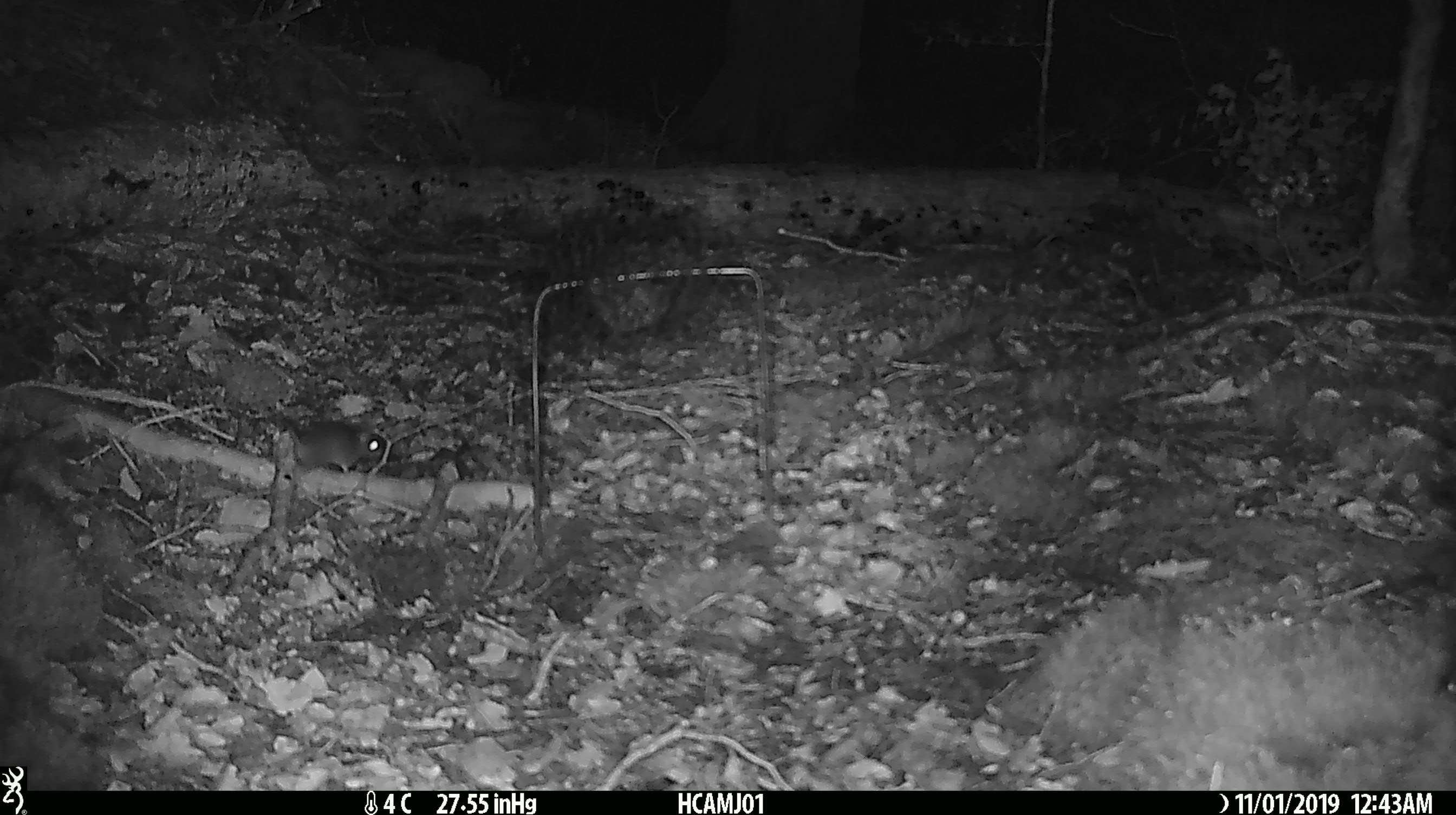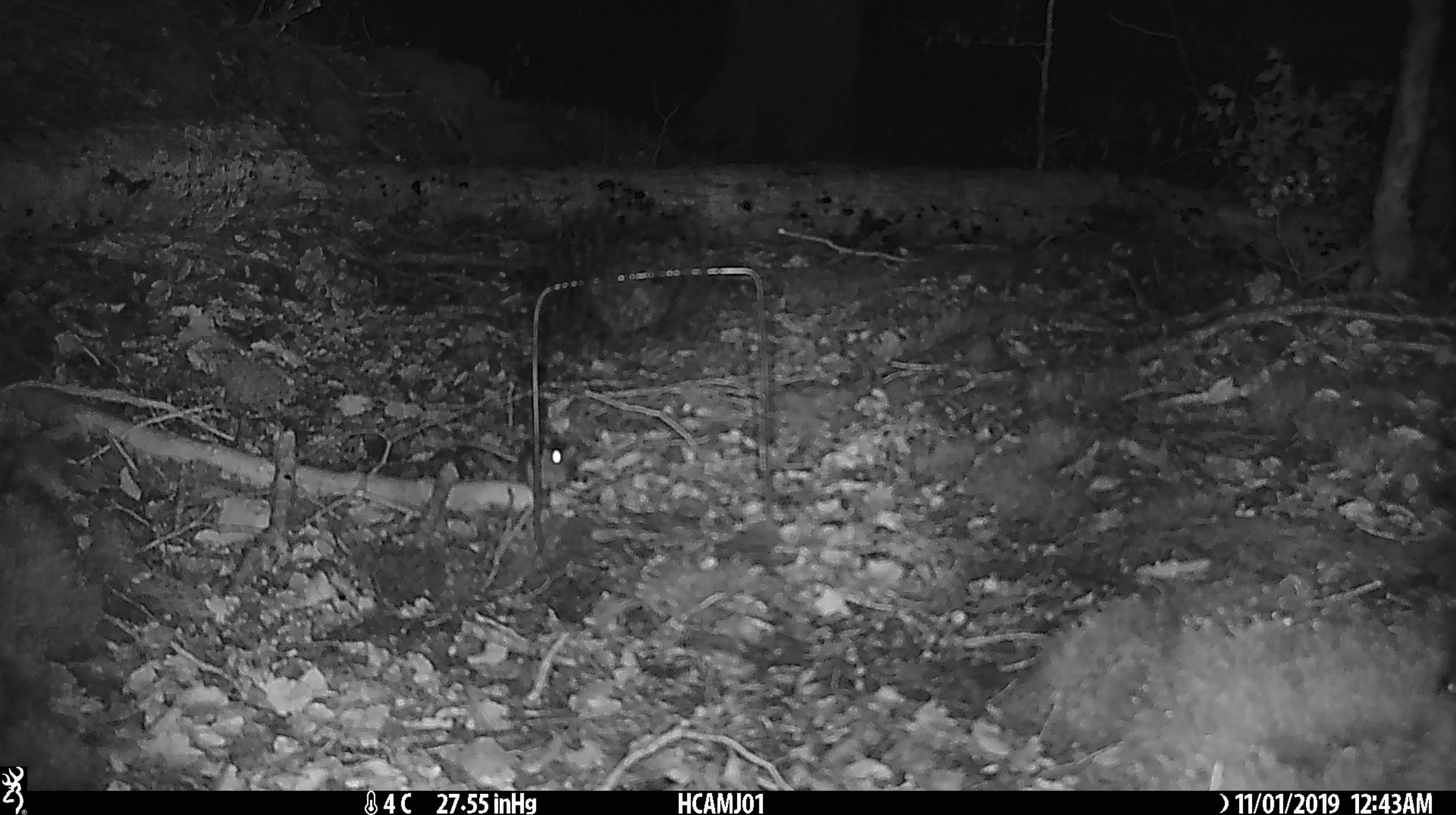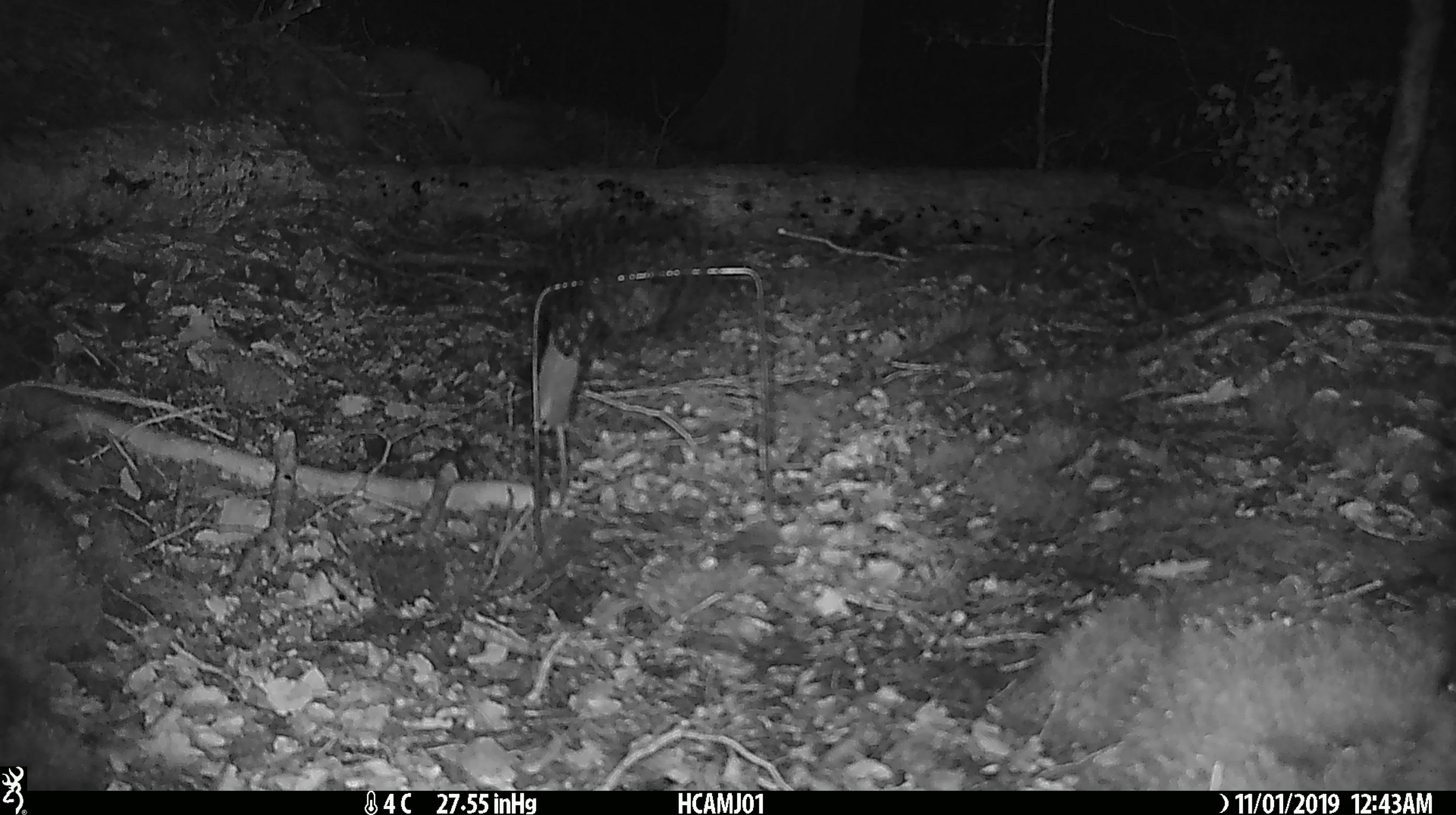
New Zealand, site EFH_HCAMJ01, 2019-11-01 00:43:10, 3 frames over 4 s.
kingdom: Animalia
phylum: Chordata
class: Mammalia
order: Rodentia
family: Muridae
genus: Mus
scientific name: Mus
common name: mouse